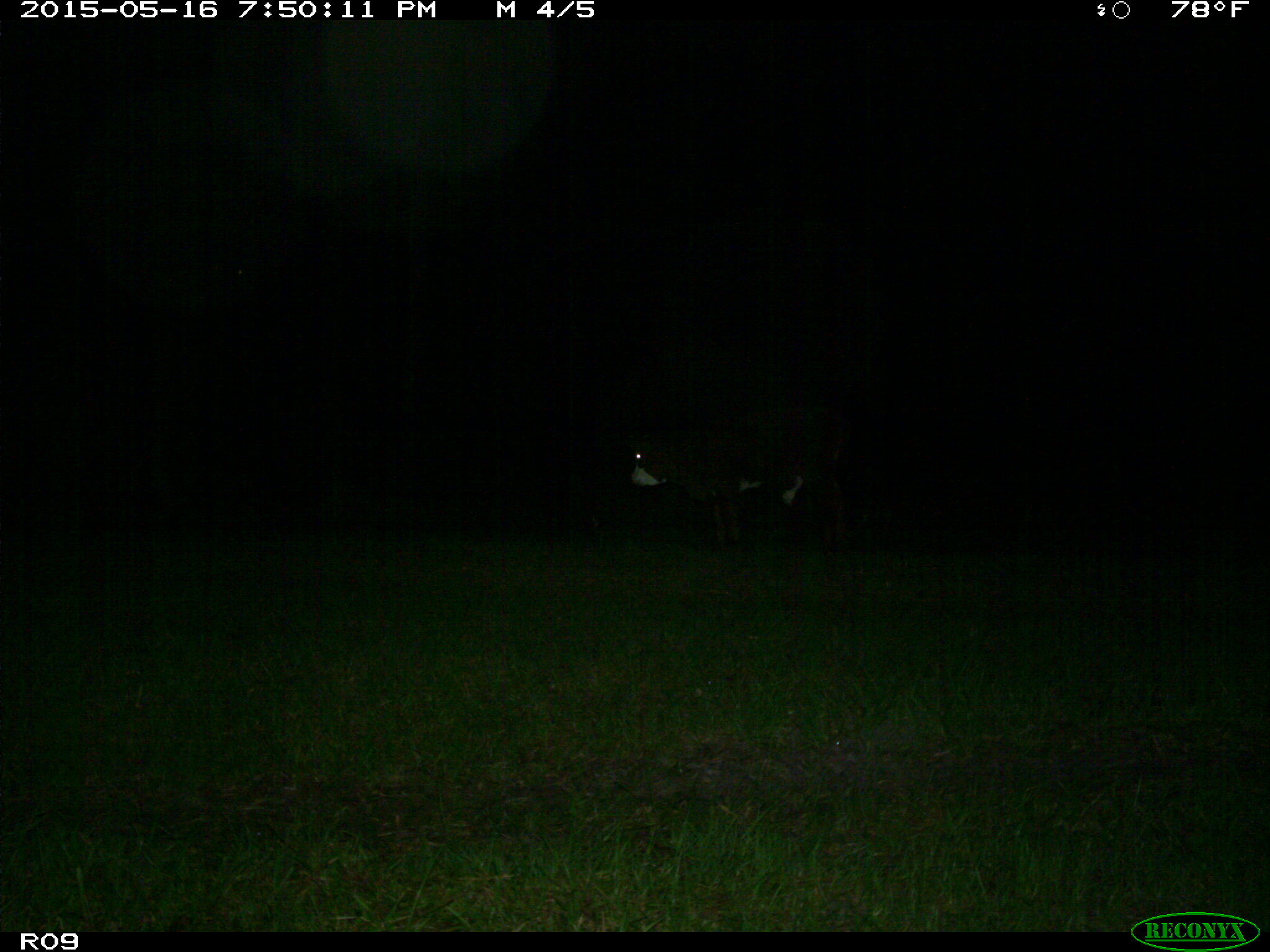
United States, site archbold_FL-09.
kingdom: Animalia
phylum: Chordata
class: Mammalia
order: Artiodactyla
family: Bovidae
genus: Bos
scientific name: Bos taurus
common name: domestic cow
Bos taurus (domestic cow).